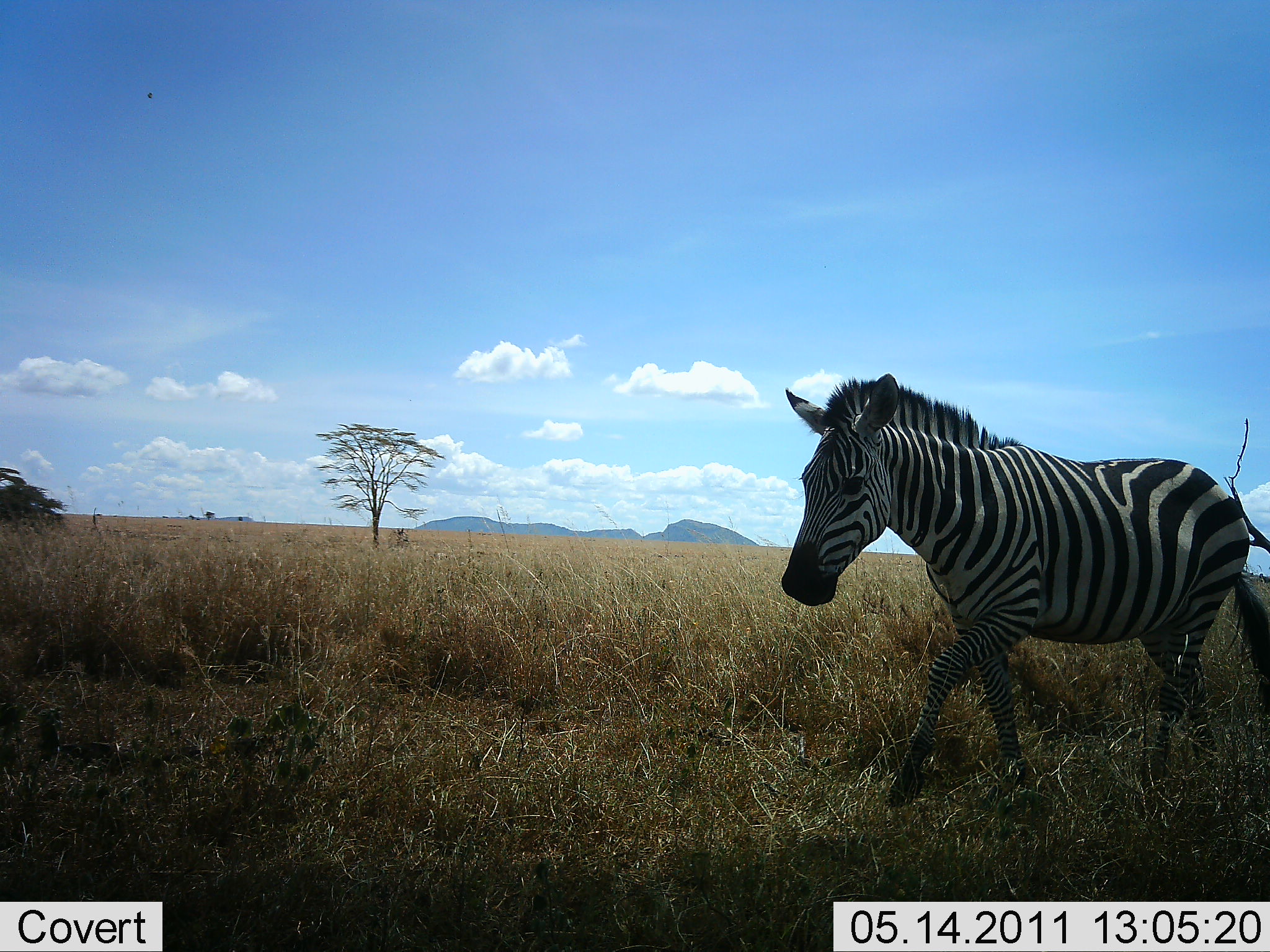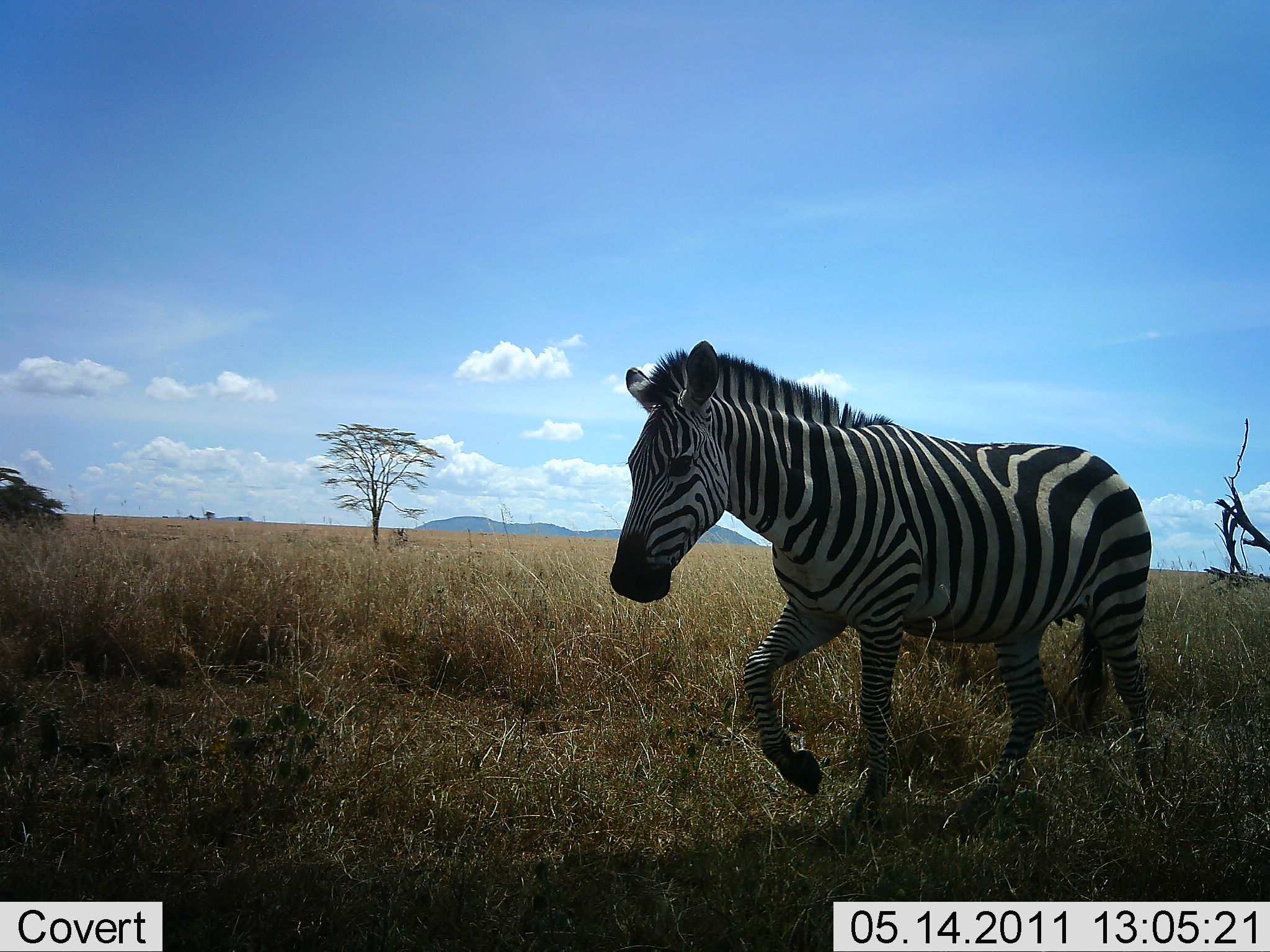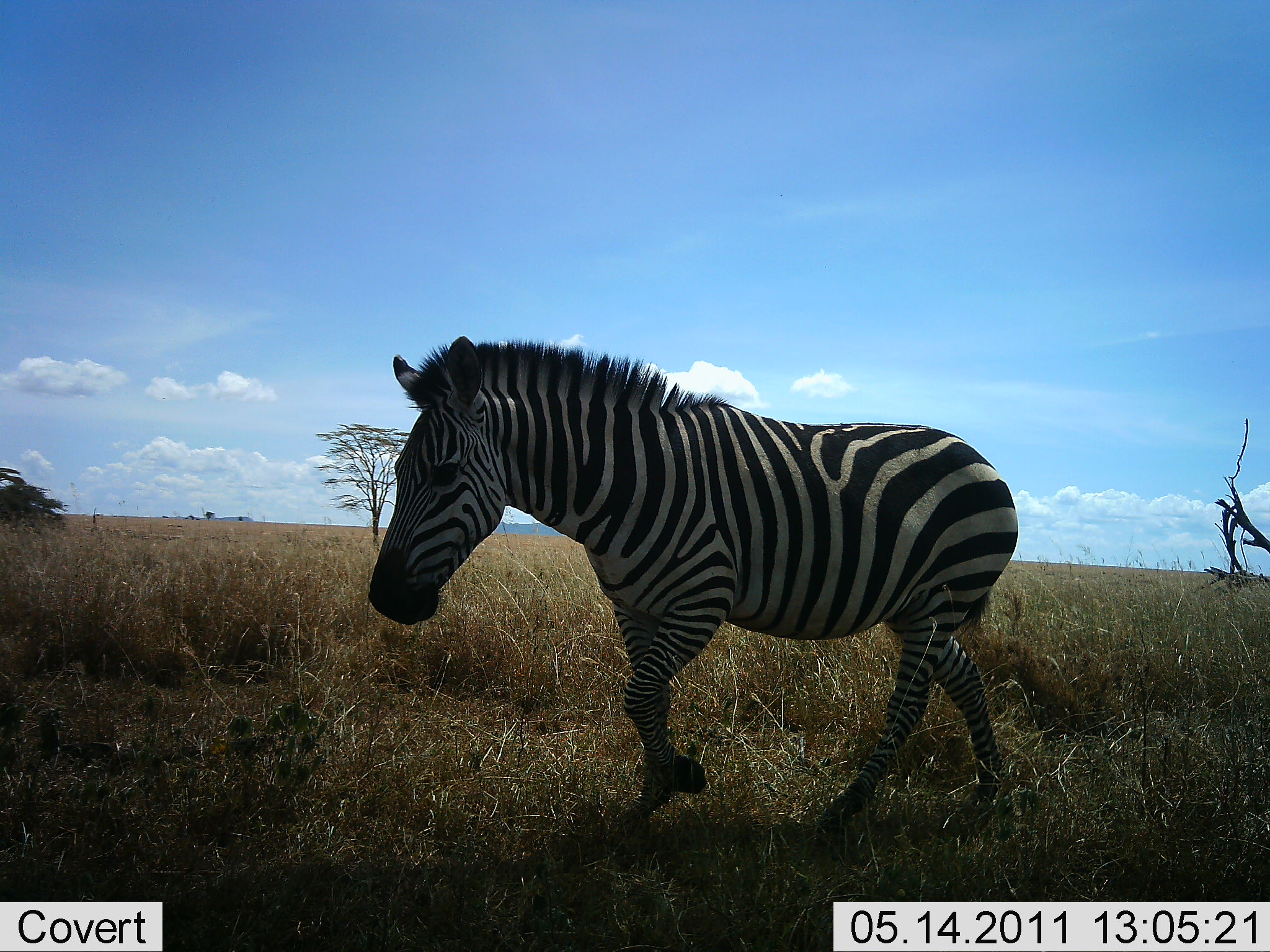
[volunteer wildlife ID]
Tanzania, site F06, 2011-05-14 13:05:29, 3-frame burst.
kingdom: Animalia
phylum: Chordata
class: Mammalia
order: Perissodactyla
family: Equidae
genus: Equus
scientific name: Equus quagga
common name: plains zebra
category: zebra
Zebra (plains zebra) (Equus quagga), count 1. Behavior (volunteer vote fractions): standing 0%, resting 0%, moving 100%, interacting 0%. Young present (vote fraction): 0%. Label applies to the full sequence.